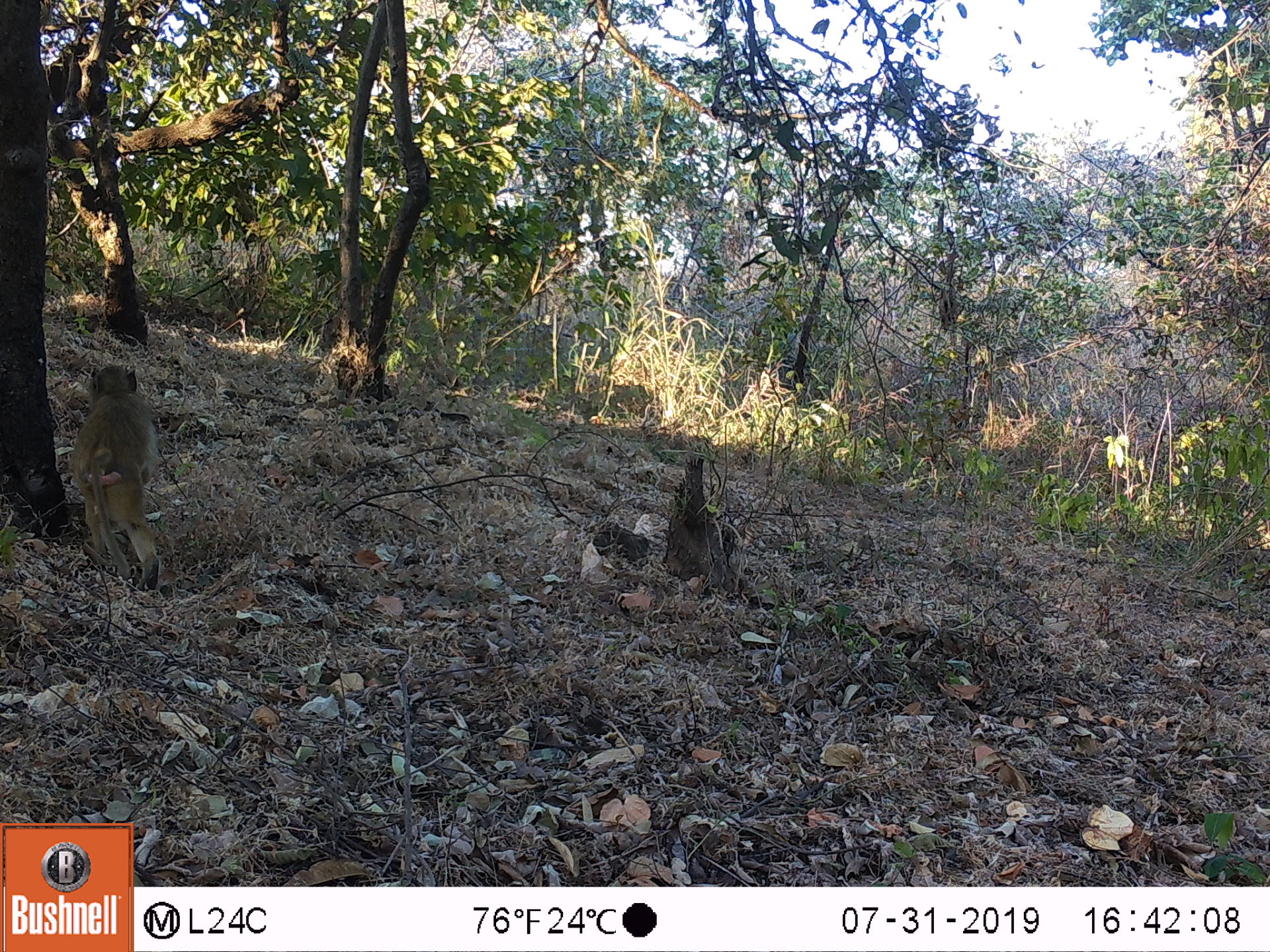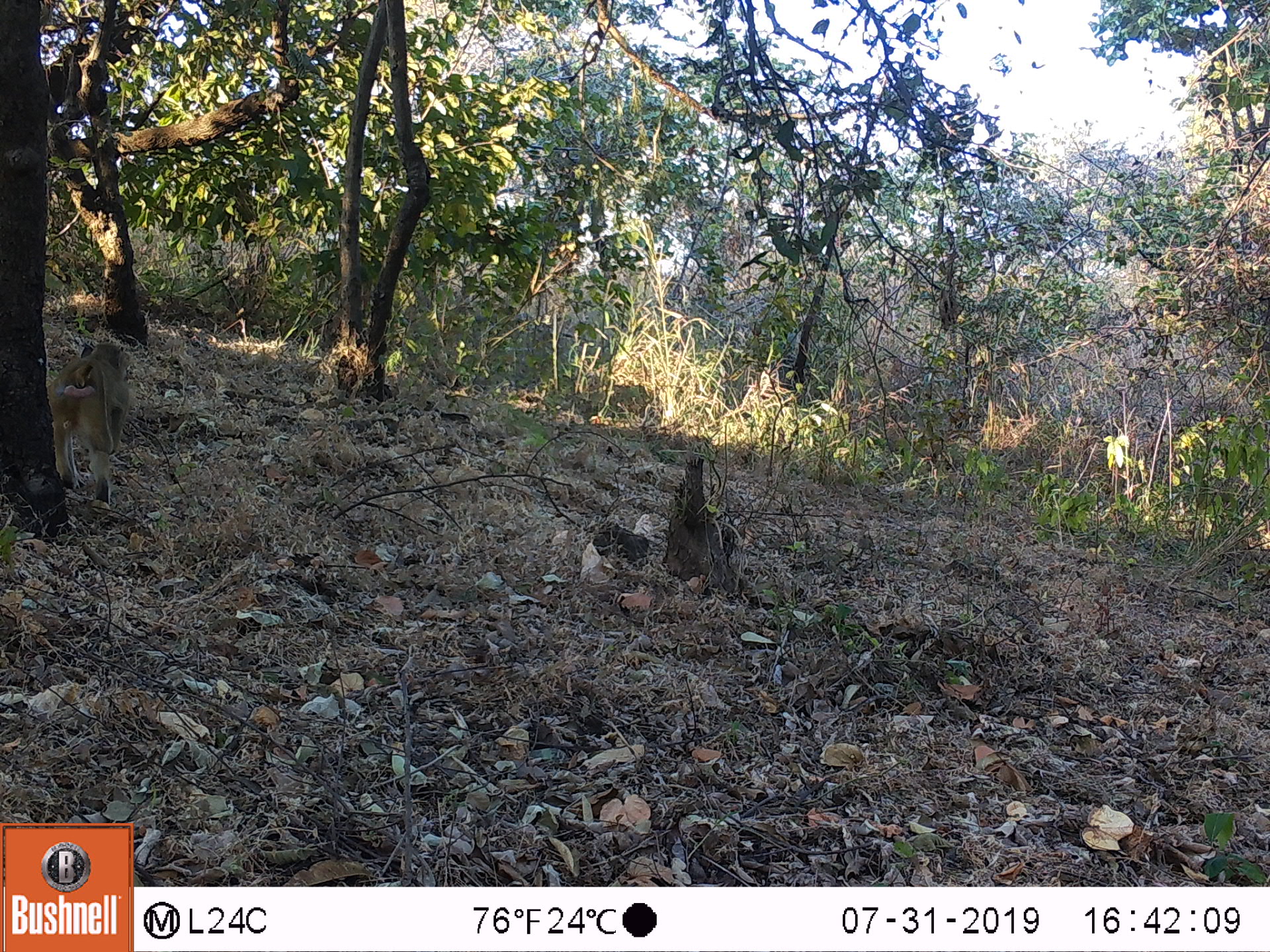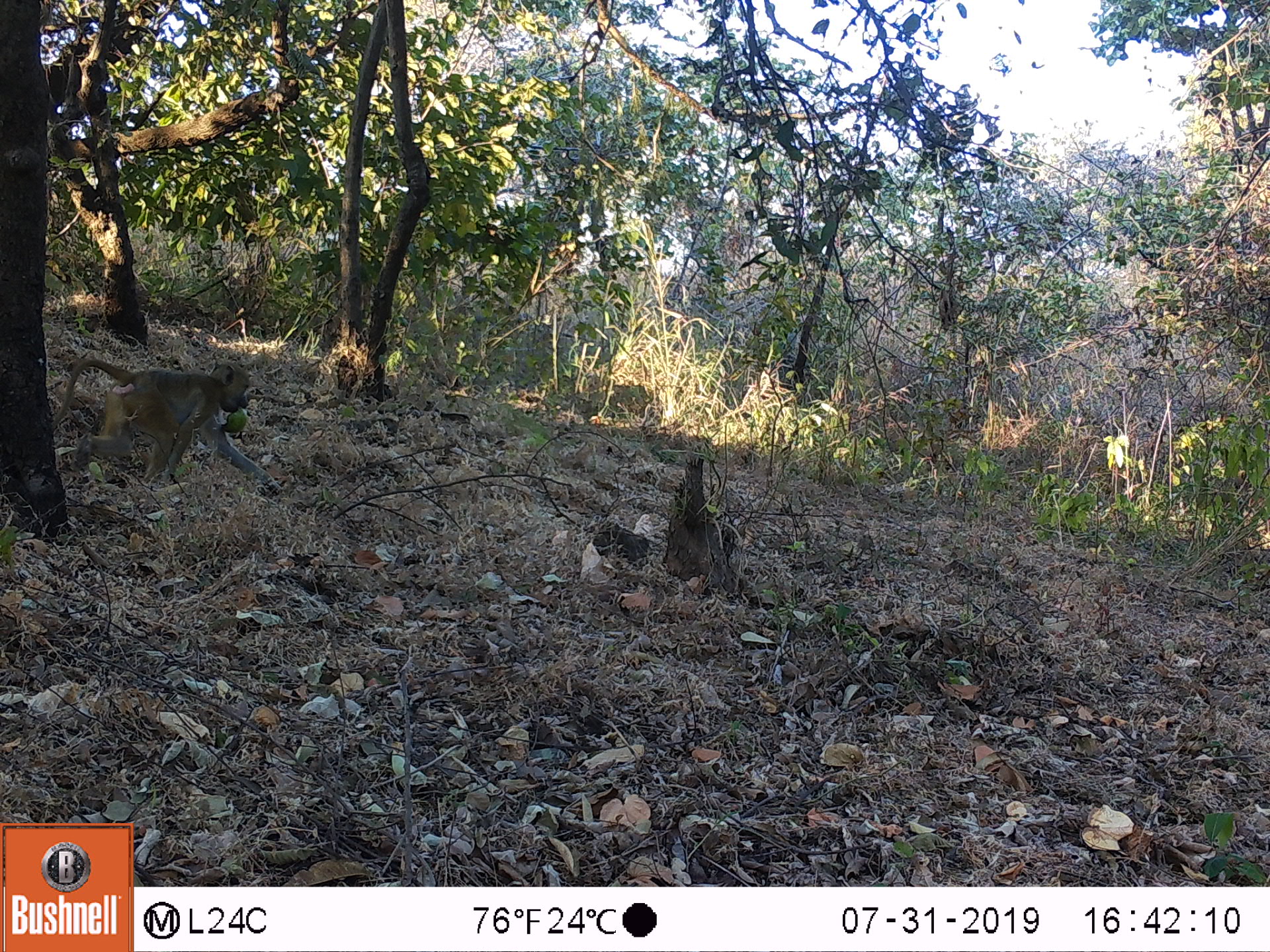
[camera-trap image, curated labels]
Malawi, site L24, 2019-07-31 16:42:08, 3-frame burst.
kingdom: Animalia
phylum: Chordata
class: Mammalia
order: Primates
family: Cercopithecidae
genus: Papio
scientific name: Papio cynocephalus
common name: yellow baboon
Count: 1.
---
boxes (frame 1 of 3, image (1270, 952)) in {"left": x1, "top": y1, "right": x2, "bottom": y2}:
yellow baboon: {"left": 64, "top": 356, "right": 169, "bottom": 590}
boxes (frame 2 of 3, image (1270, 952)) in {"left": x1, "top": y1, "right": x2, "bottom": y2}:
yellow baboon: {"left": 47, "top": 343, "right": 138, "bottom": 497}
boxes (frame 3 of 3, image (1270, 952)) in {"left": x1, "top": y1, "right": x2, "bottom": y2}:
yellow baboon: {"left": 54, "top": 360, "right": 278, "bottom": 500}